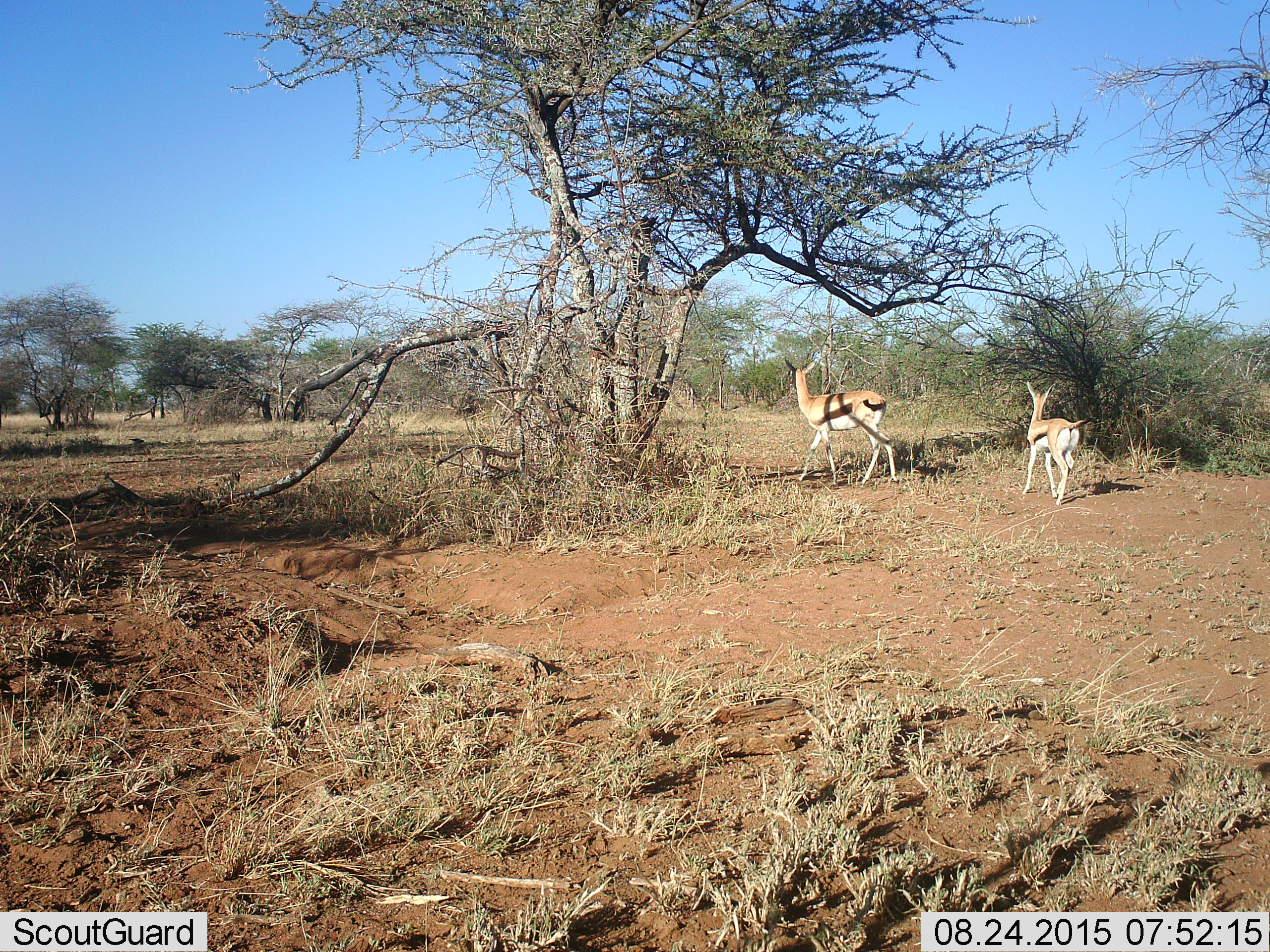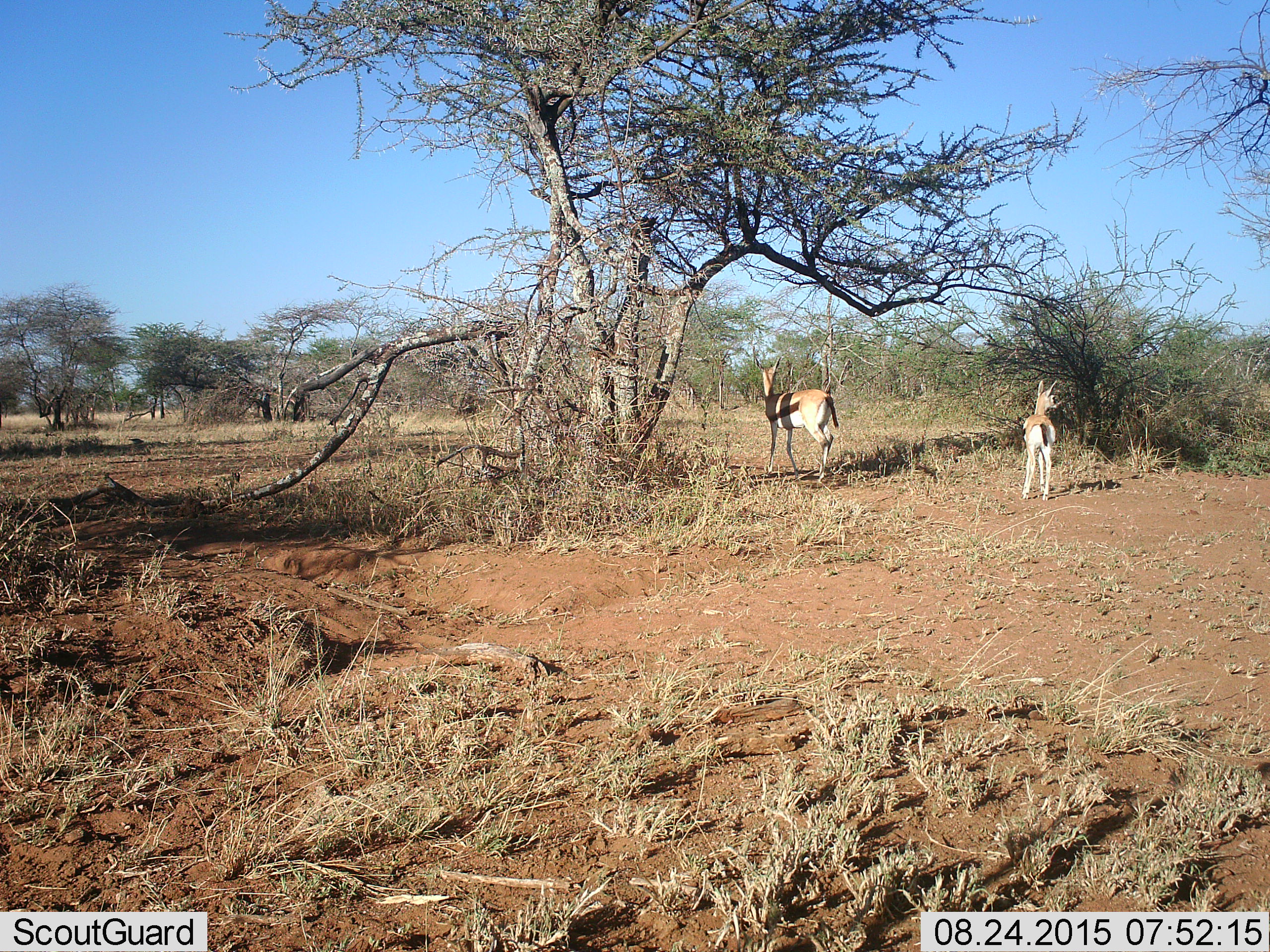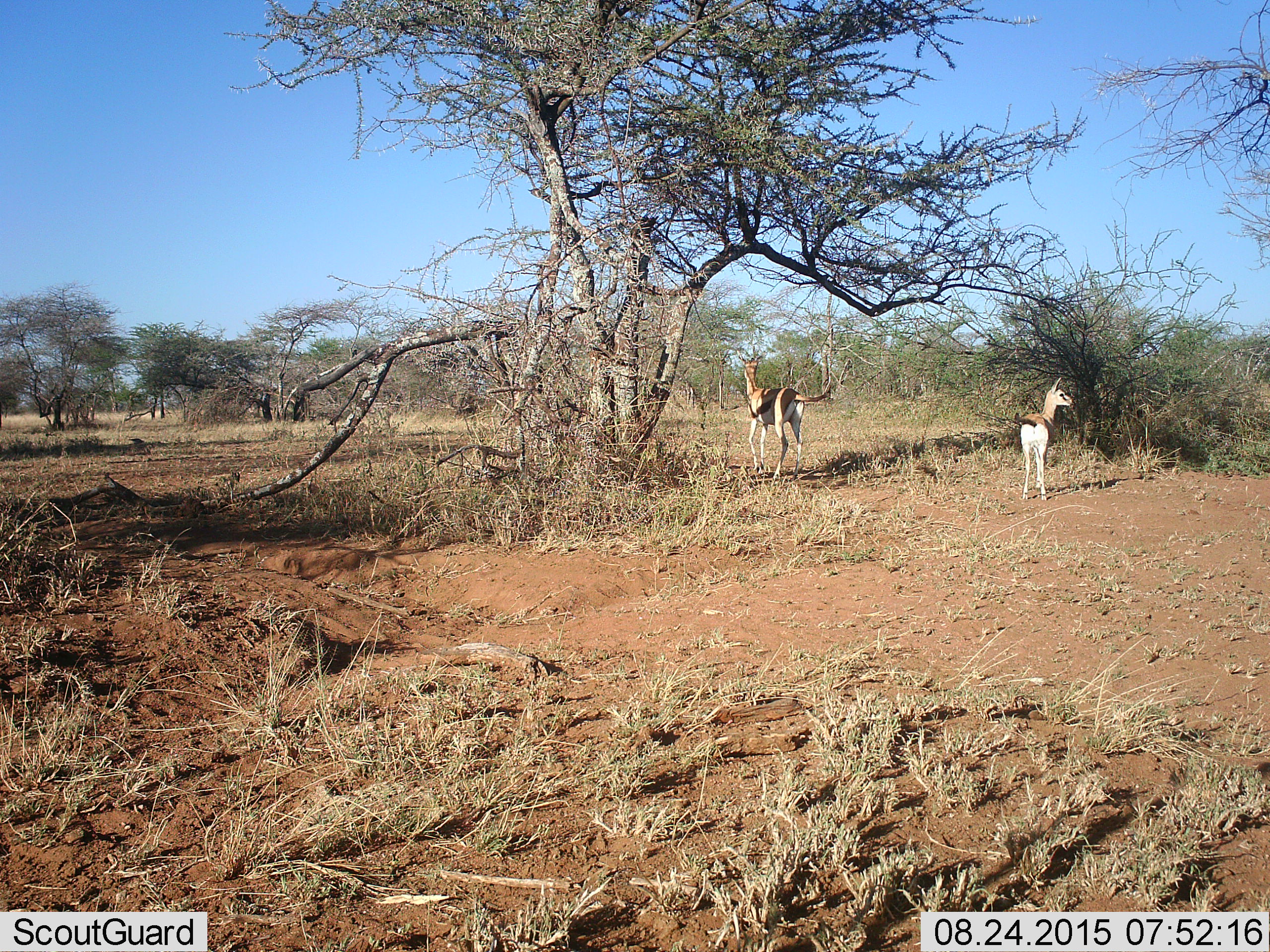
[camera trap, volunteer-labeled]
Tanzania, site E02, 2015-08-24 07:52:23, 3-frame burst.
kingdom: Animalia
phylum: Chordata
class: Mammalia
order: Artiodactyla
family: Bovidae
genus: Eudorcas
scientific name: Eudorcas thomsonii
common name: thomson's gazelle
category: gazellethomsons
Gazellethomsons (thomson's gazelle) (Eudorcas thomsonii), count 2. Behavior (volunteer vote fractions): standing 29%, resting 0%, moving 86%, interacting 7%. Young present (vote fraction): 57%. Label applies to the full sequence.